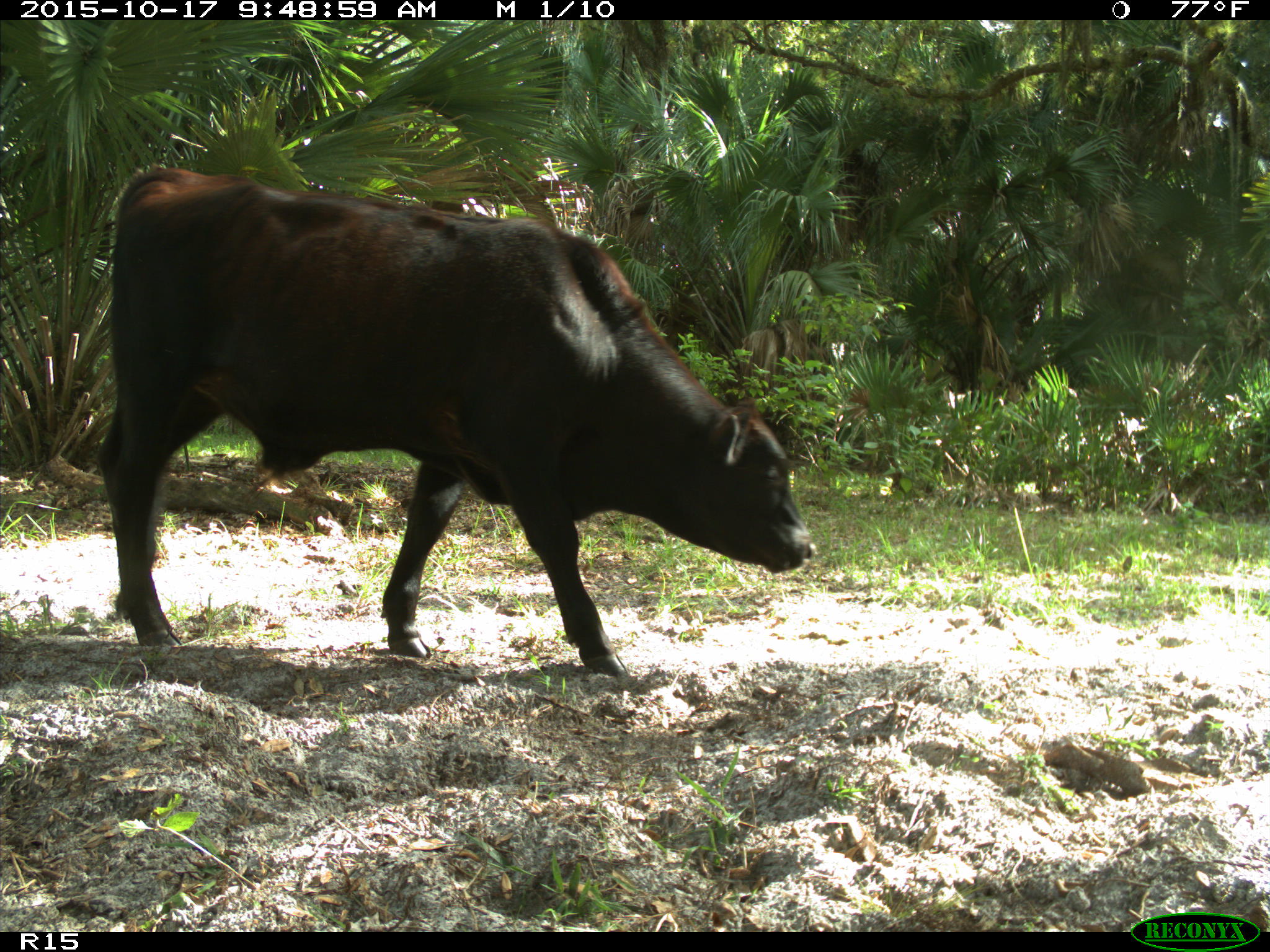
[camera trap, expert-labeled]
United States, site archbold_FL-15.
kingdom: Animalia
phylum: Chordata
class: Mammalia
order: Artiodactyla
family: Bovidae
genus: Bos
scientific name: Bos taurus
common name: domestic cow